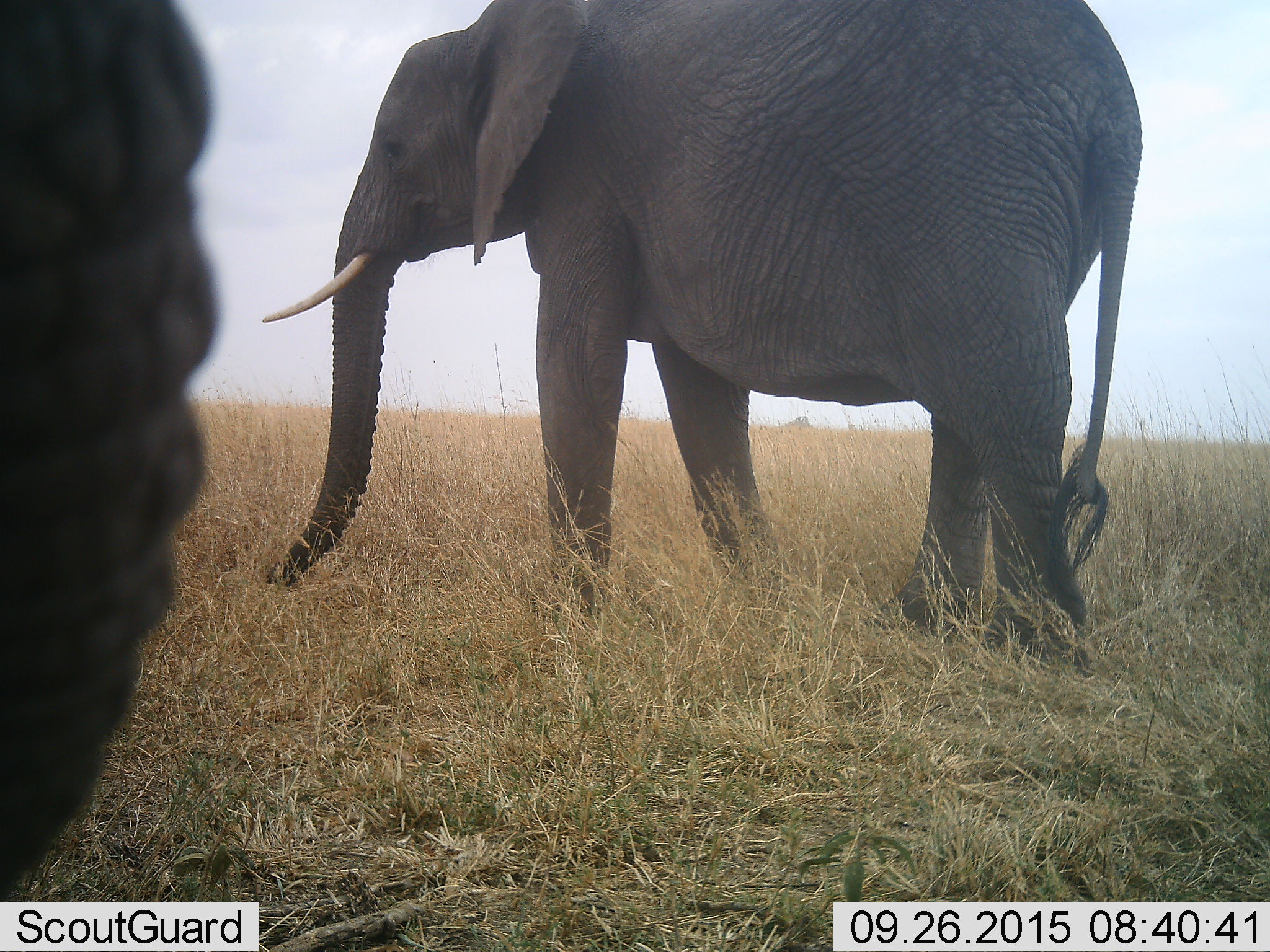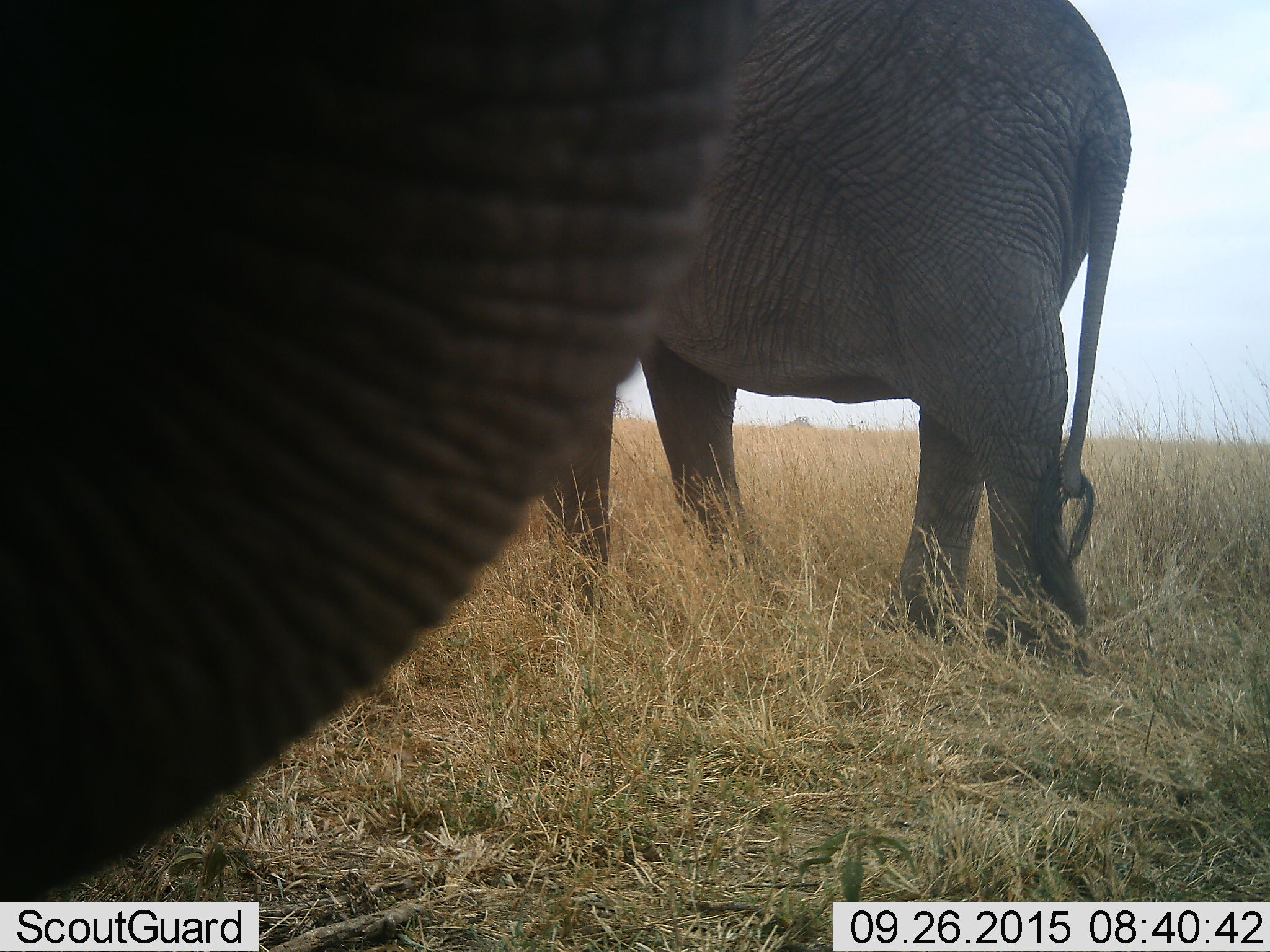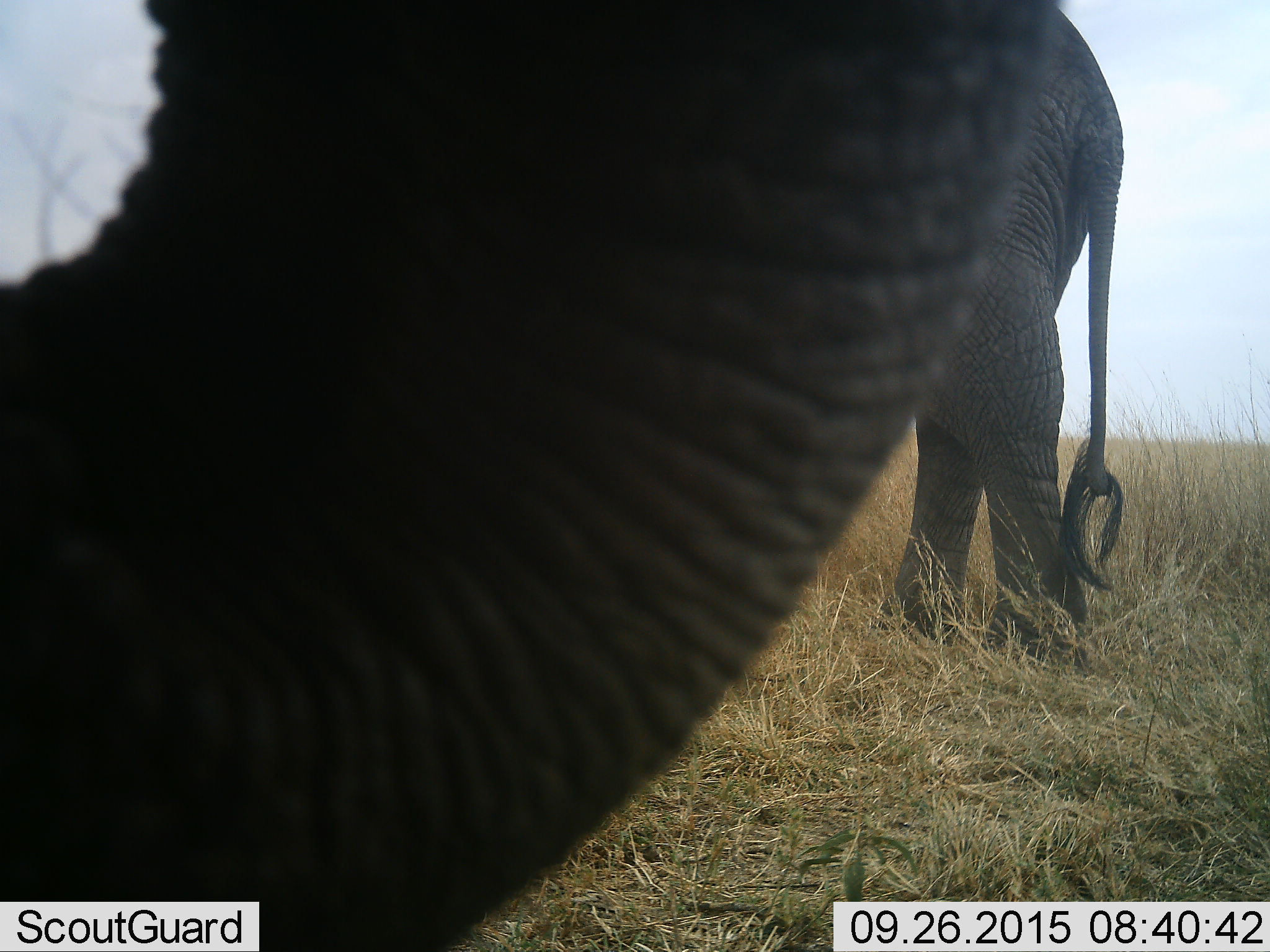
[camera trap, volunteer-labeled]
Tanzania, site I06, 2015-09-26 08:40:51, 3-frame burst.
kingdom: Animalia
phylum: Chordata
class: Mammalia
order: Proboscidea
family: Elephantidae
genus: Loxodonta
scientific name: Loxodonta africana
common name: african bush elephant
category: elephant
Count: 2.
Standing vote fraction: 70%.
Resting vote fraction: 0%.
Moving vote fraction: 50%.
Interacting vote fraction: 0%.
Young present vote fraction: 0%.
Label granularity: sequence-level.